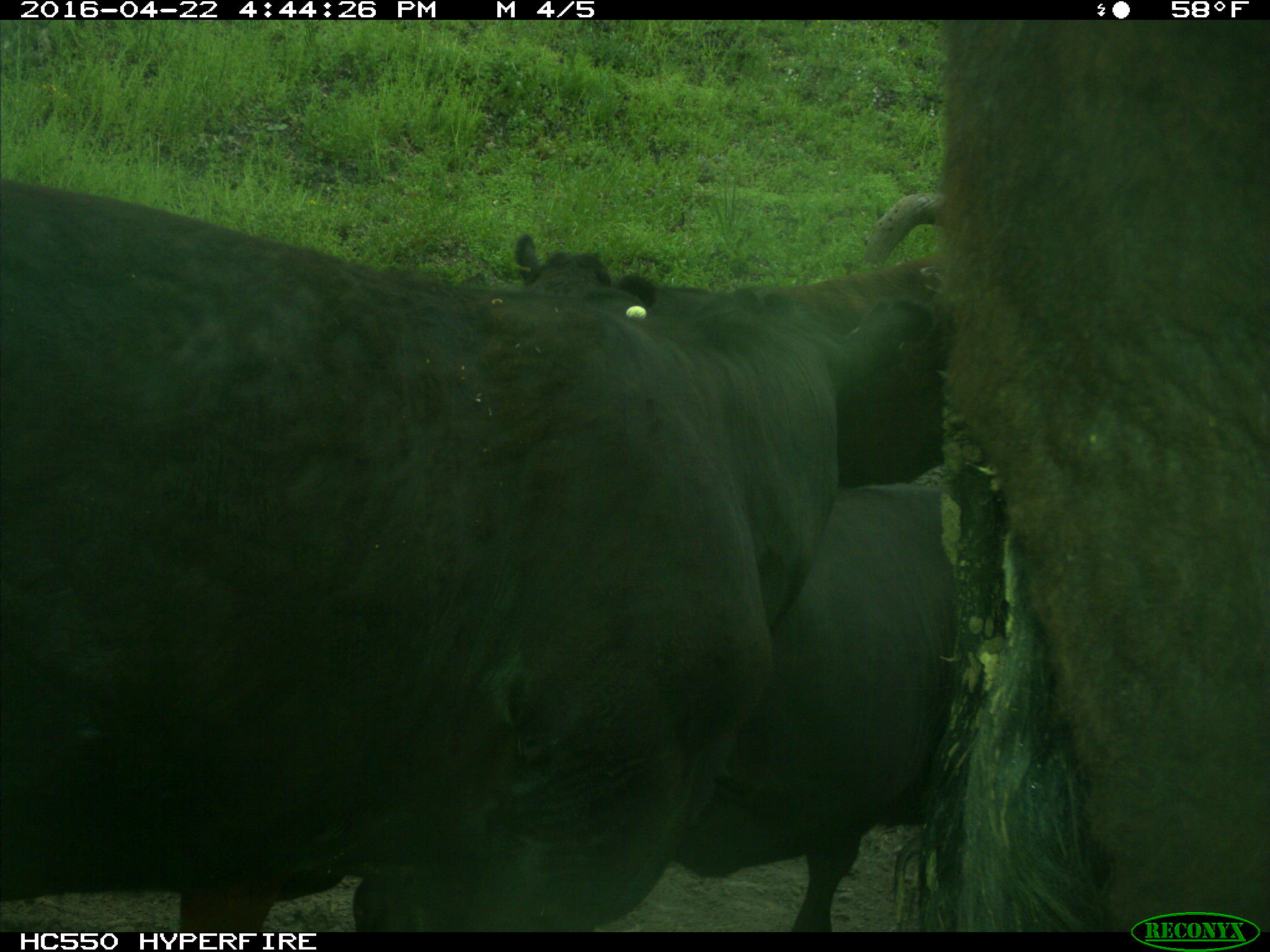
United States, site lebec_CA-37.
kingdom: Animalia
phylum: Chordata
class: Mammalia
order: Artiodactyla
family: Bovidae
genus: Bos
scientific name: Bos taurus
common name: domestic cow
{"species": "Bos taurus (domestic cow)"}